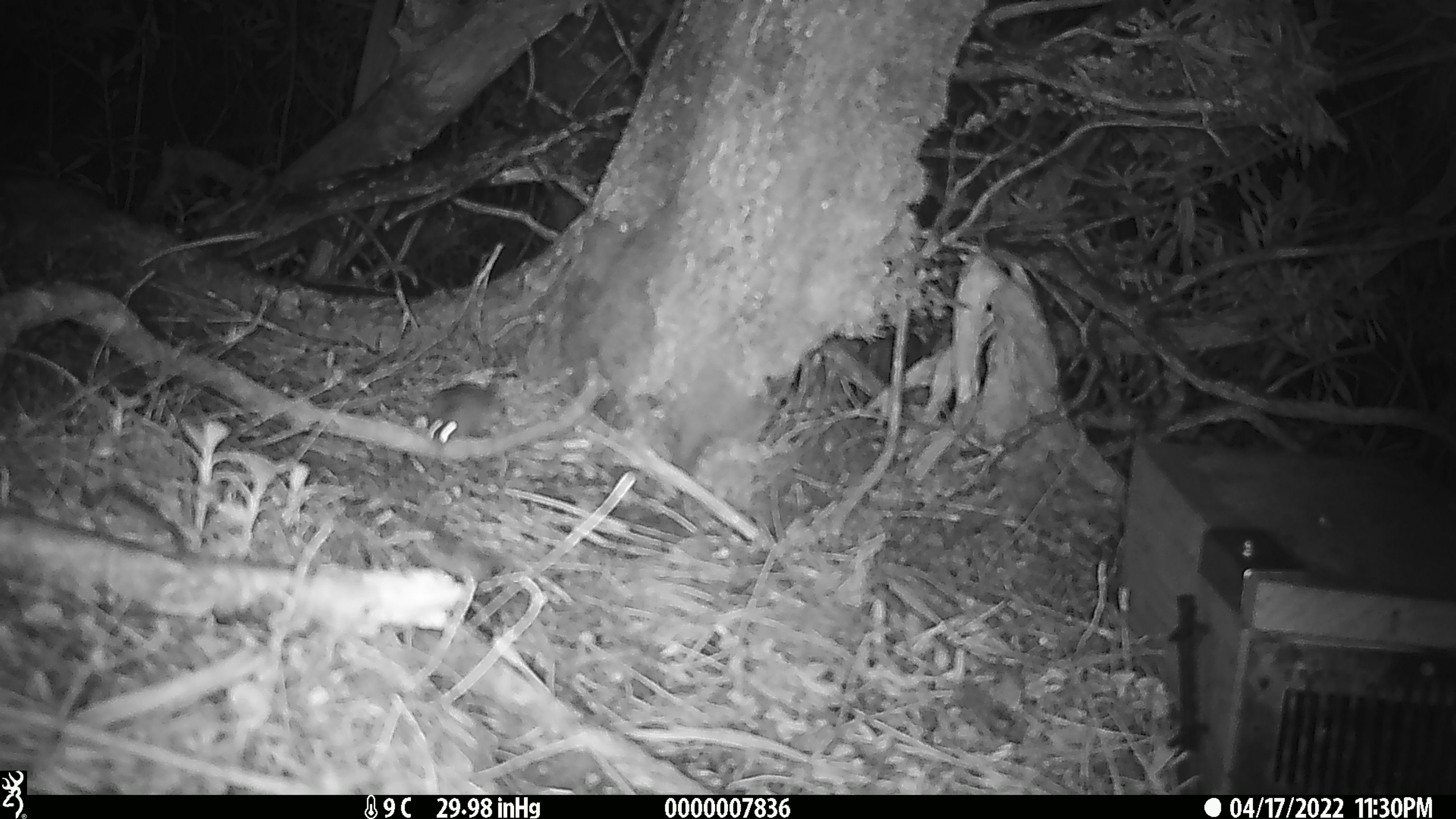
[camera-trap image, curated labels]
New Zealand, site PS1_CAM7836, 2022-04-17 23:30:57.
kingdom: Animalia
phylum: Chordata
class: Mammalia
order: Rodentia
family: Muridae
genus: Mus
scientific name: Mus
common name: mouse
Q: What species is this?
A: Mouse (Mus).